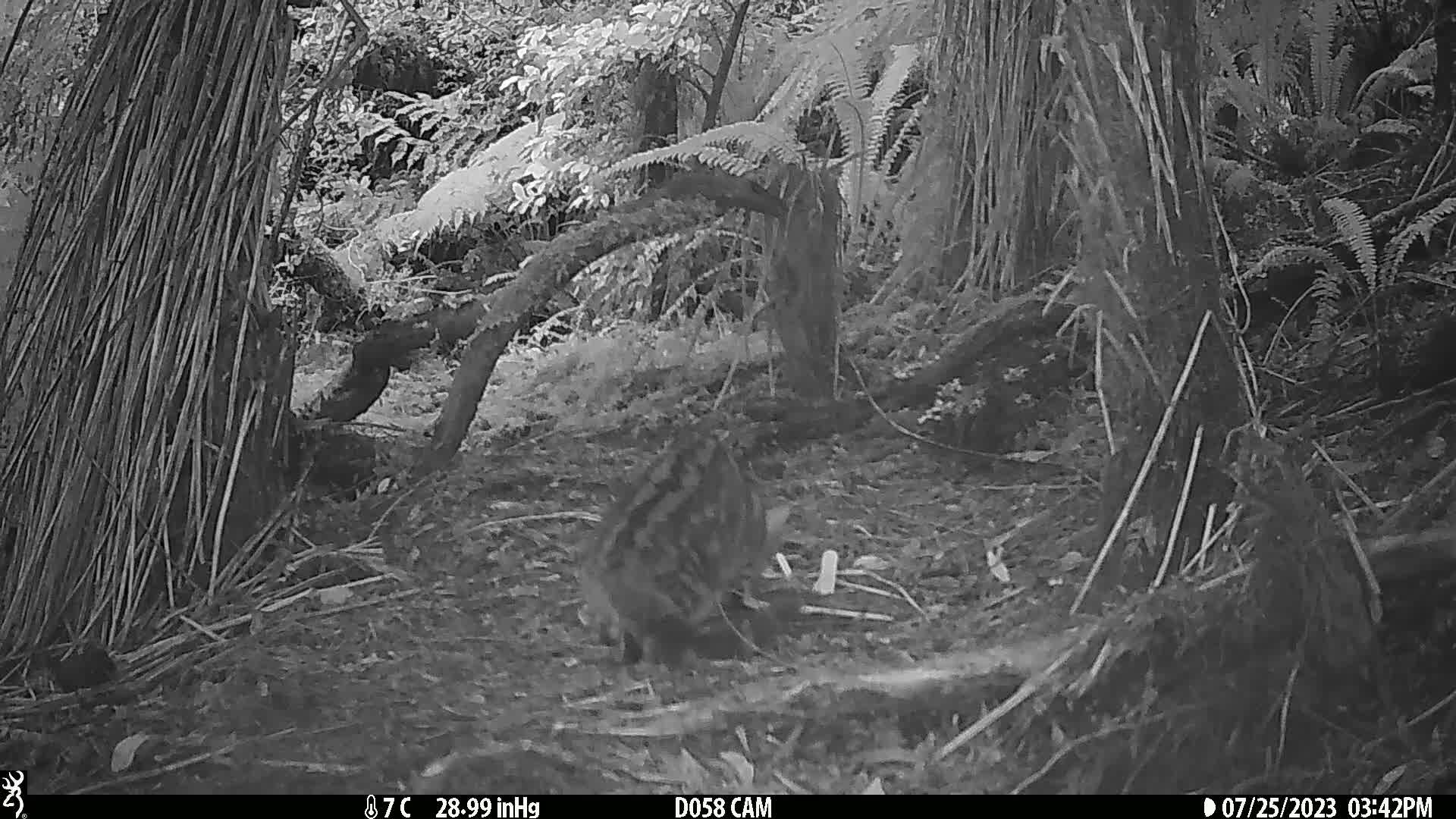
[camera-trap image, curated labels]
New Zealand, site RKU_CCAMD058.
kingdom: Animalia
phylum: Chordata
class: Mammalia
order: Carnivora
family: Felidae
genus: Felis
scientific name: Felis catus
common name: domestic cat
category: cat